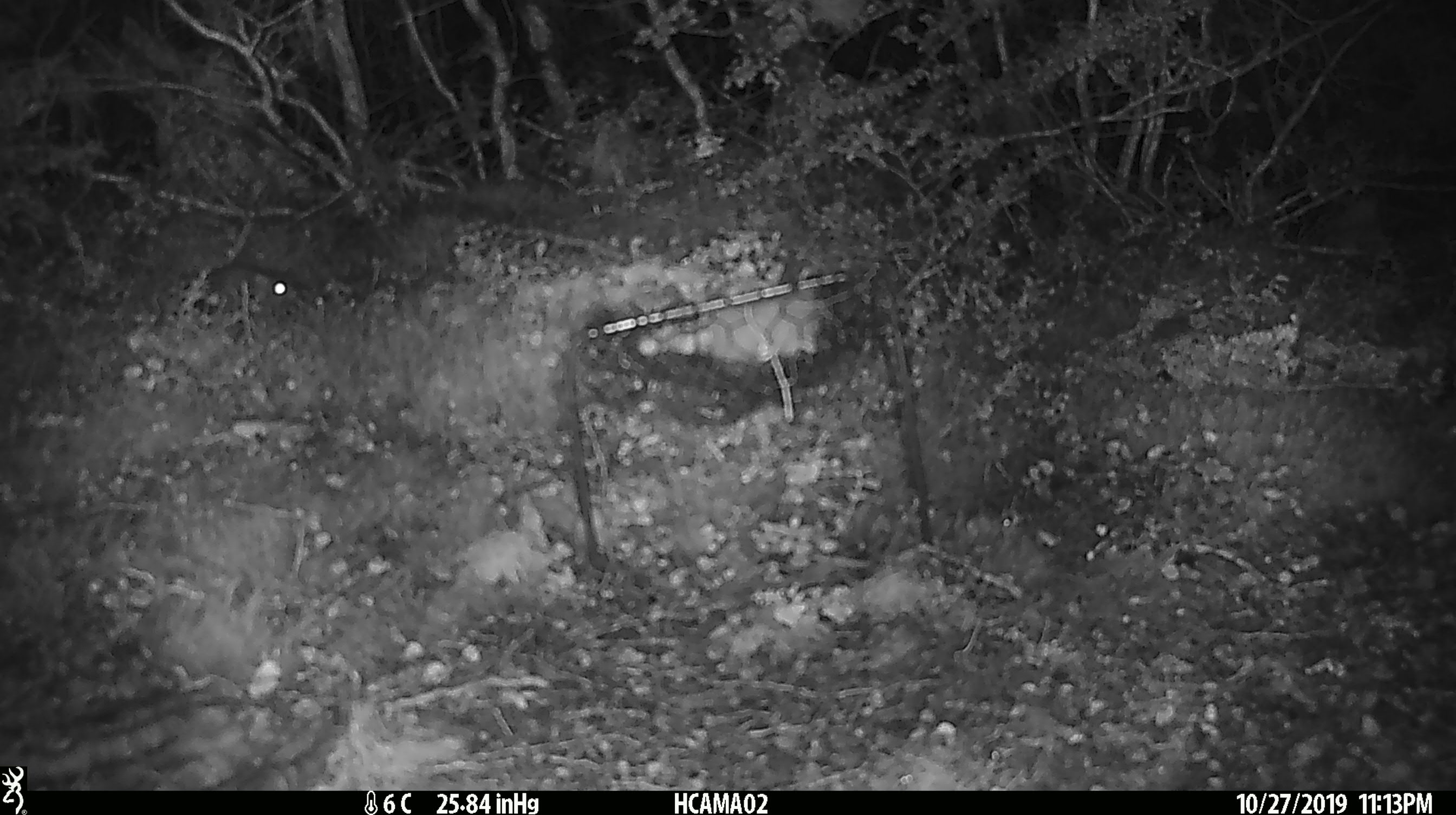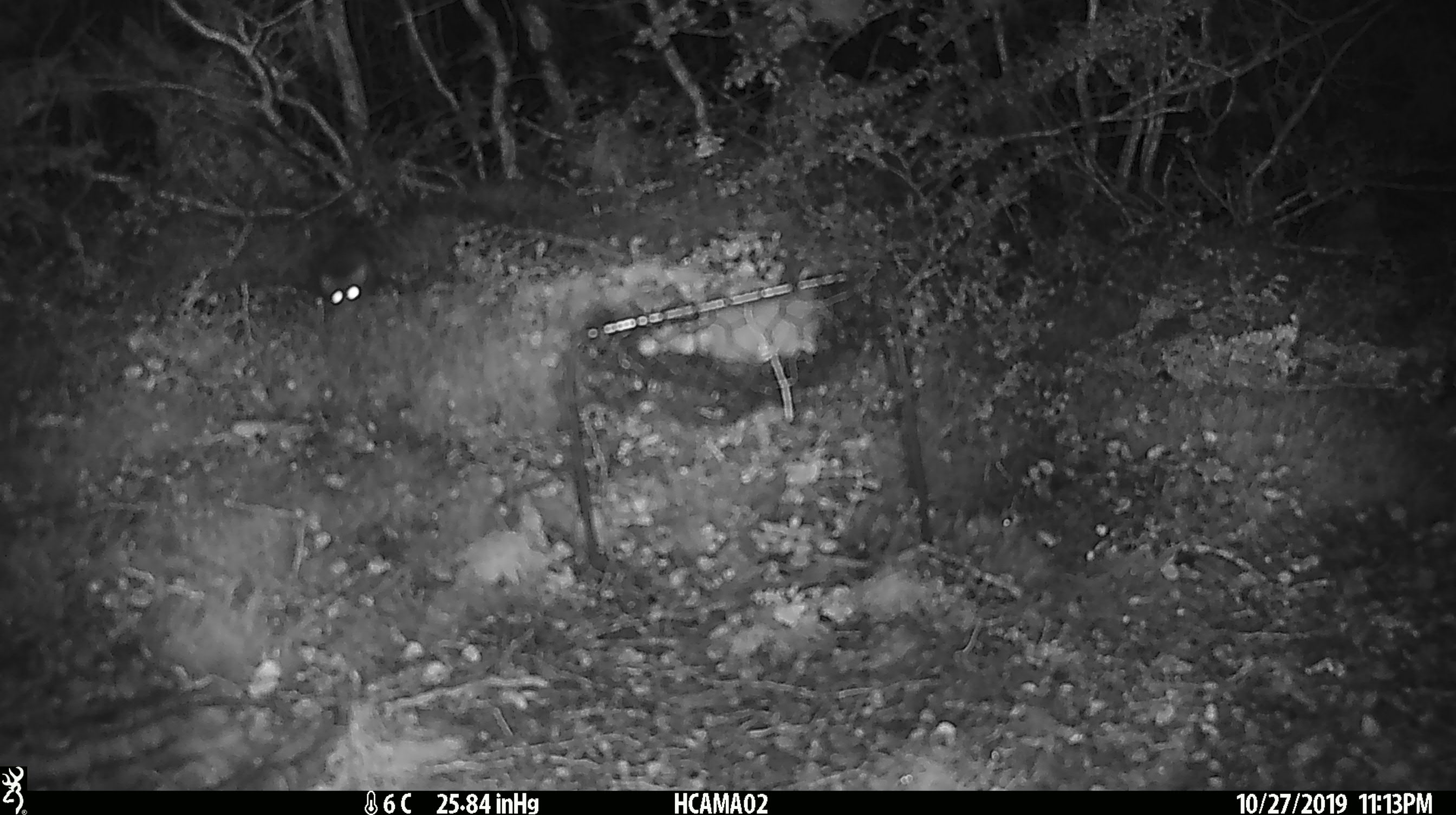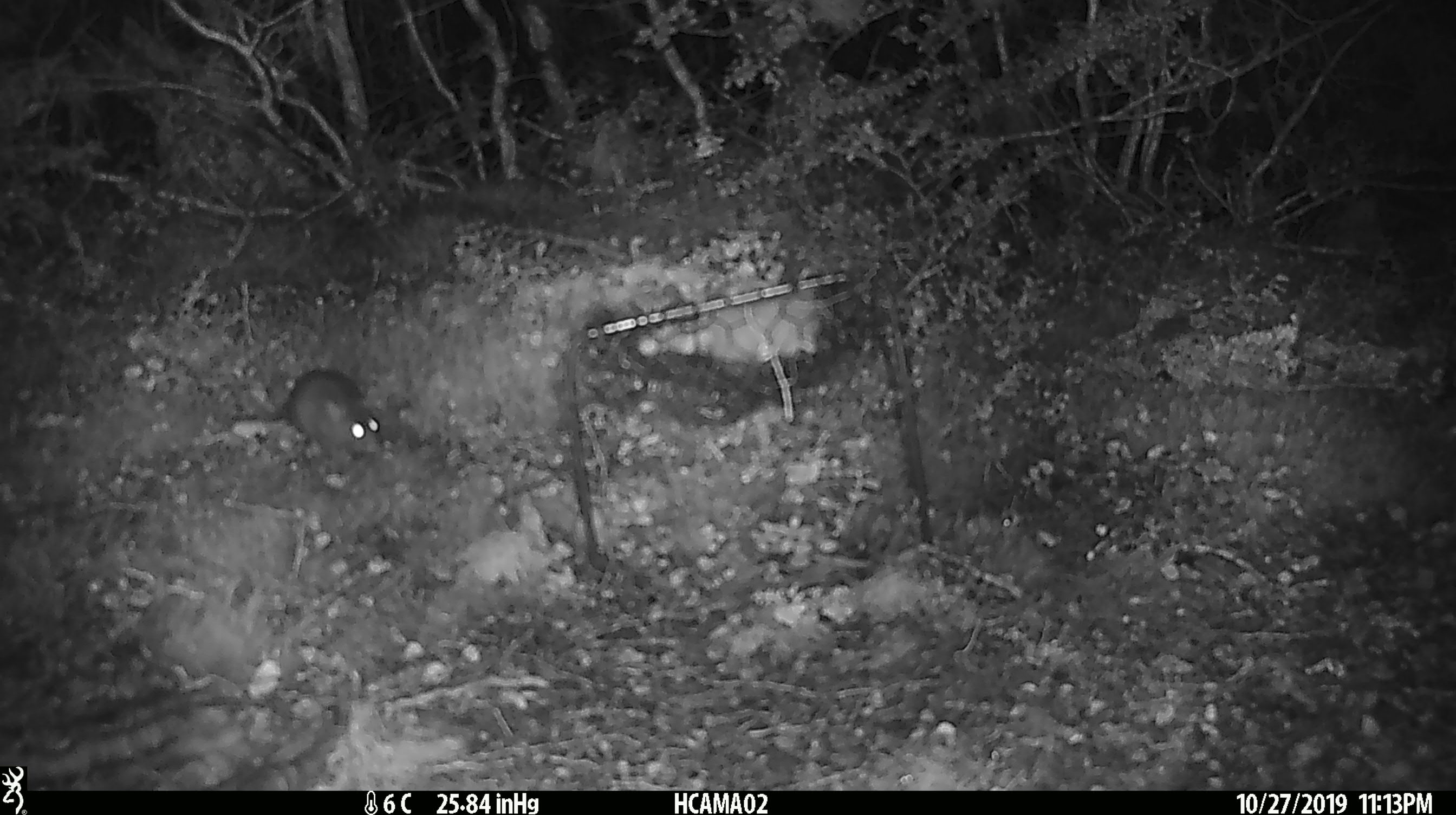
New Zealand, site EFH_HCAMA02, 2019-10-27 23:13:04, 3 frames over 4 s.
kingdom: Animalia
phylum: Chordata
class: Mammalia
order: Rodentia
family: Muridae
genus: Mus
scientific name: Mus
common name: mouse